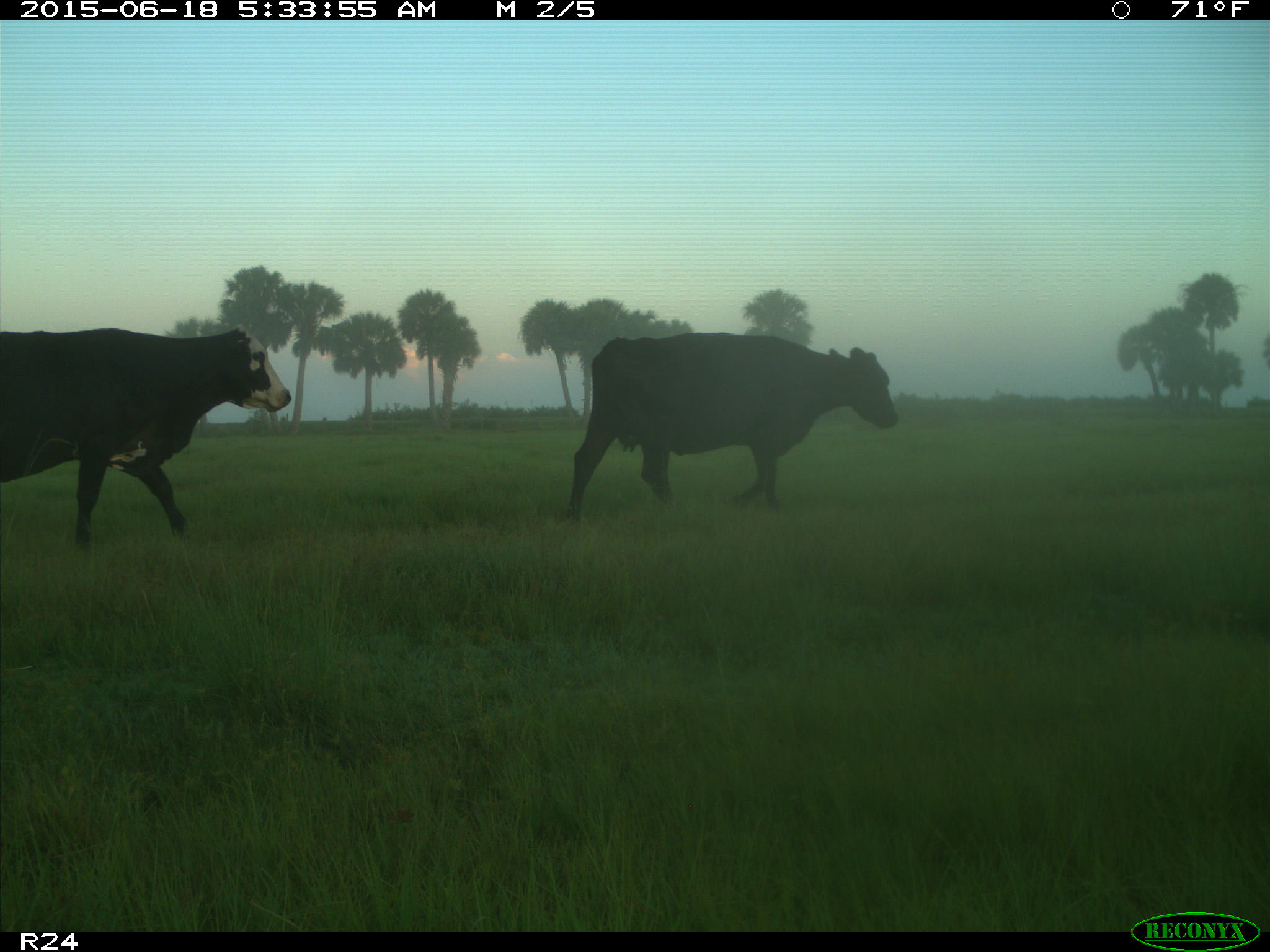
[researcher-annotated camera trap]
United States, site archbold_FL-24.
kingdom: Animalia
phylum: Chordata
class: Mammalia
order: Artiodactyla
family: Bovidae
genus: Bos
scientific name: Bos taurus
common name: domestic cow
Bos taurus (domestic cow).